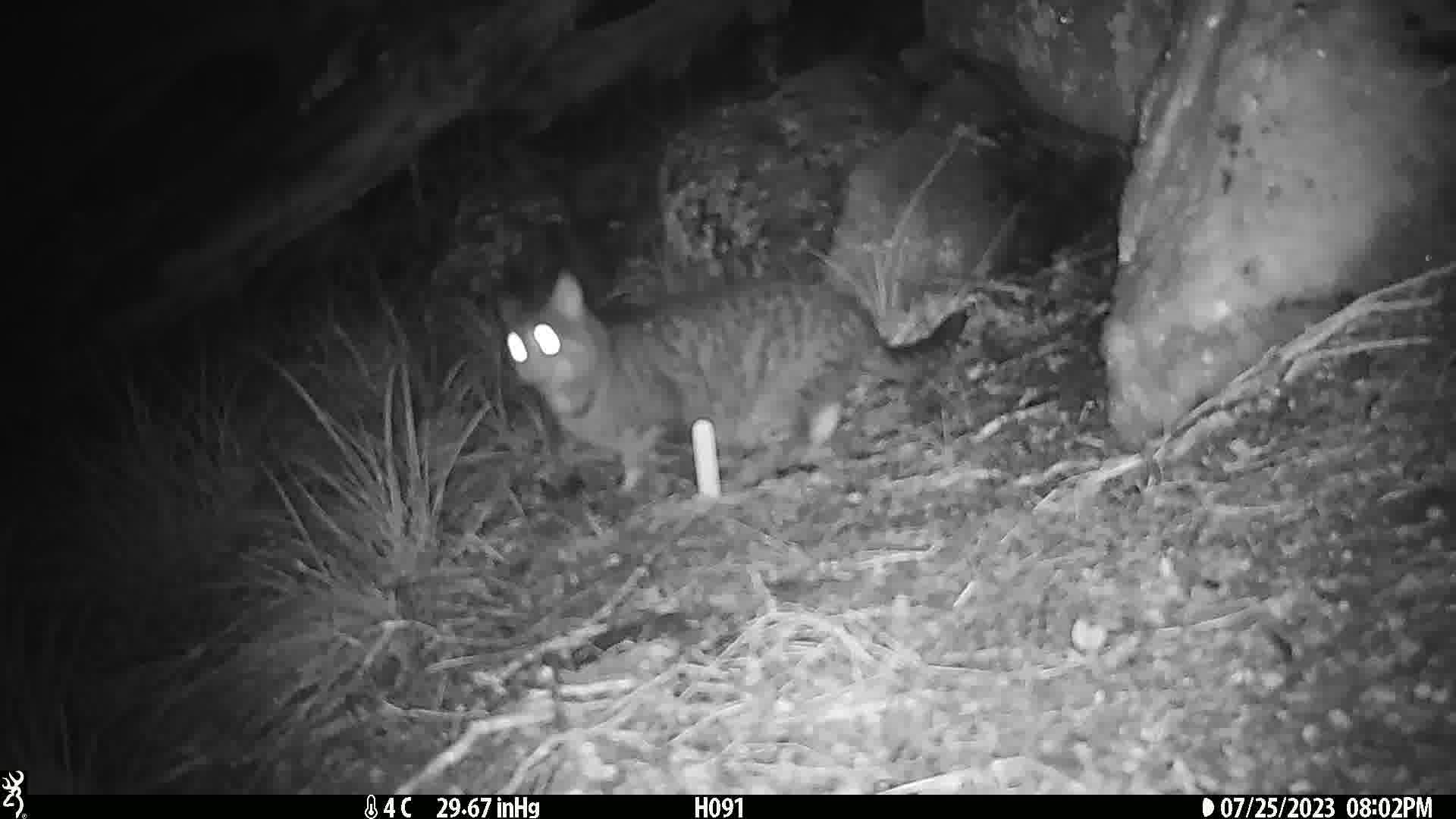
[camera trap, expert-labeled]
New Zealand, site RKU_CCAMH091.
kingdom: Animalia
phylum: Chordata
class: Mammalia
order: Carnivora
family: Felidae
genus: Felis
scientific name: Felis catus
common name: domestic cat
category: cat